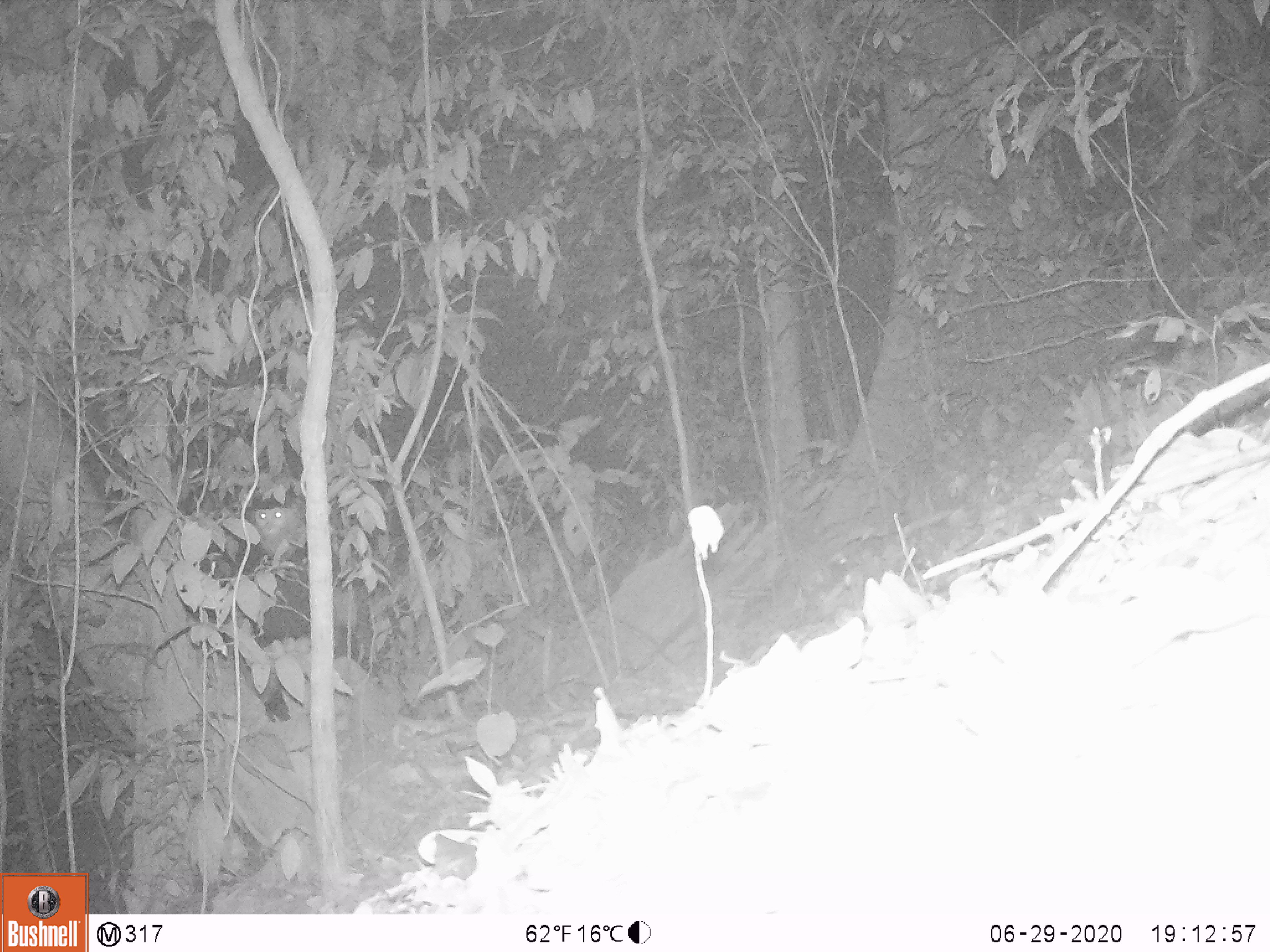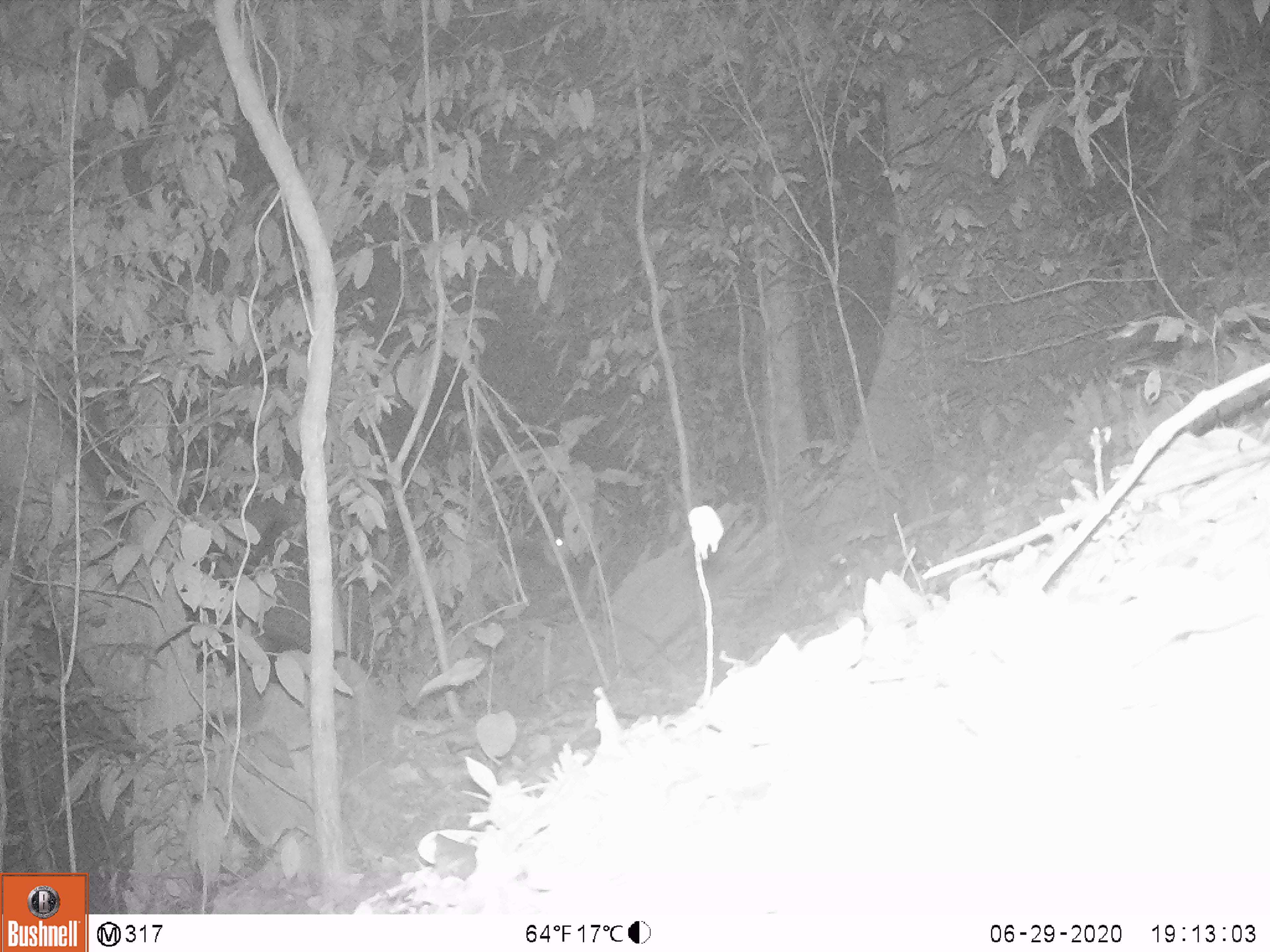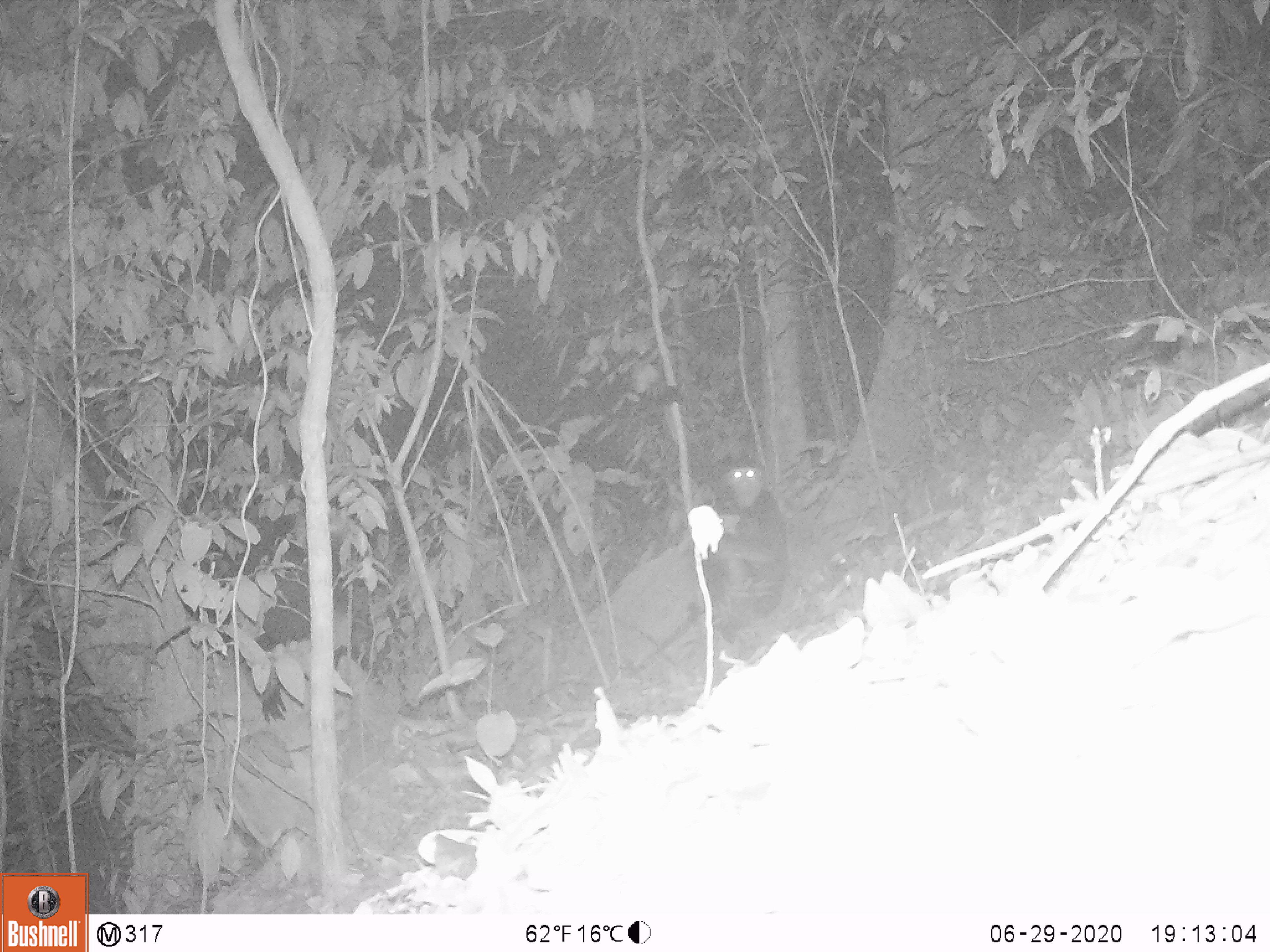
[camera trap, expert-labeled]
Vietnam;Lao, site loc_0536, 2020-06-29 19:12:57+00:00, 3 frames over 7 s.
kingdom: Animalia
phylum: Chordata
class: Mammalia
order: Primates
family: Cercopithecidae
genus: Pygathrix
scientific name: Pygathrix nemaeus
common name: red-shanked douc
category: red shanked douc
Red shanked douc (red-shanked douc) (Pygathrix nemaeus). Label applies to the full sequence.